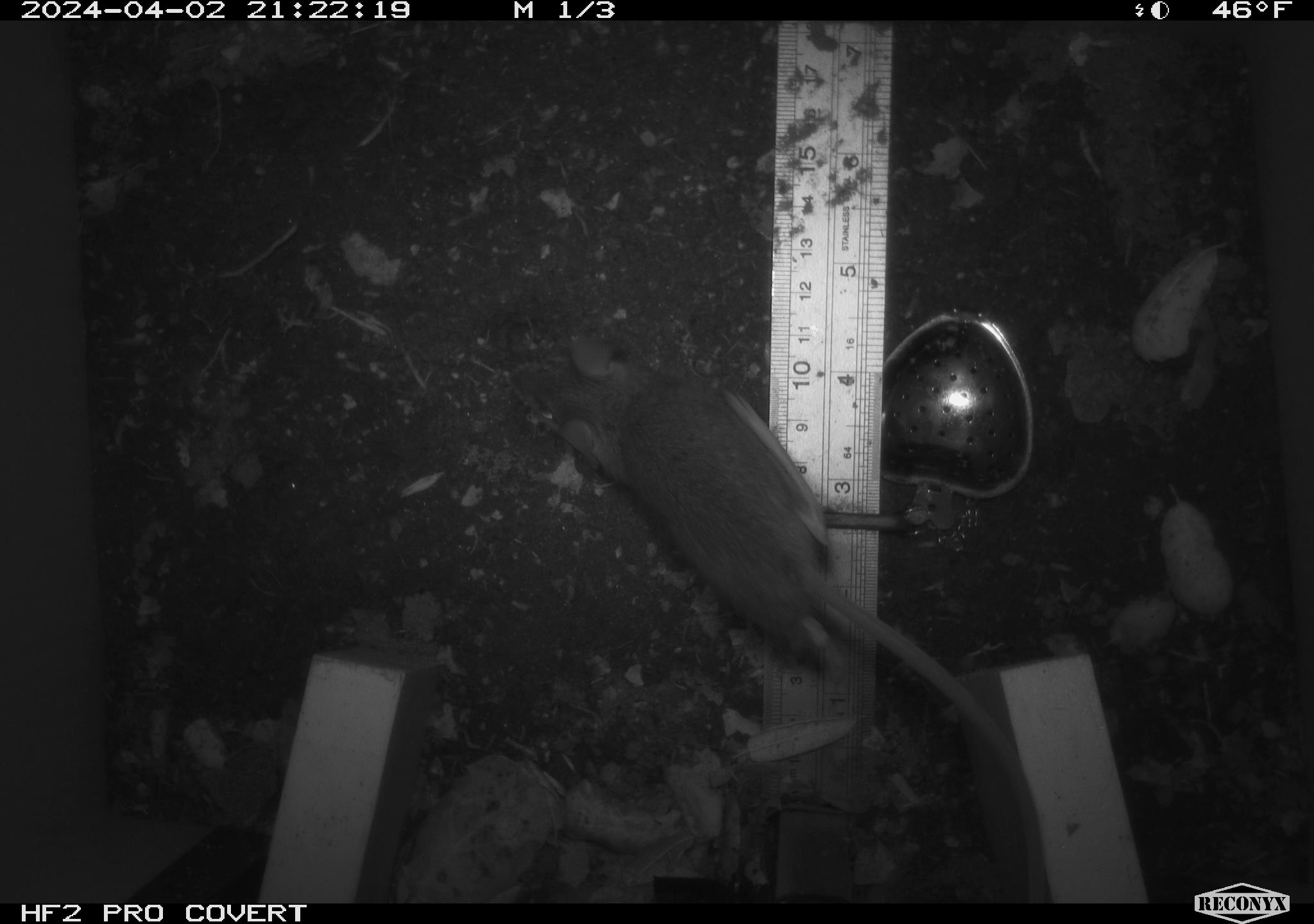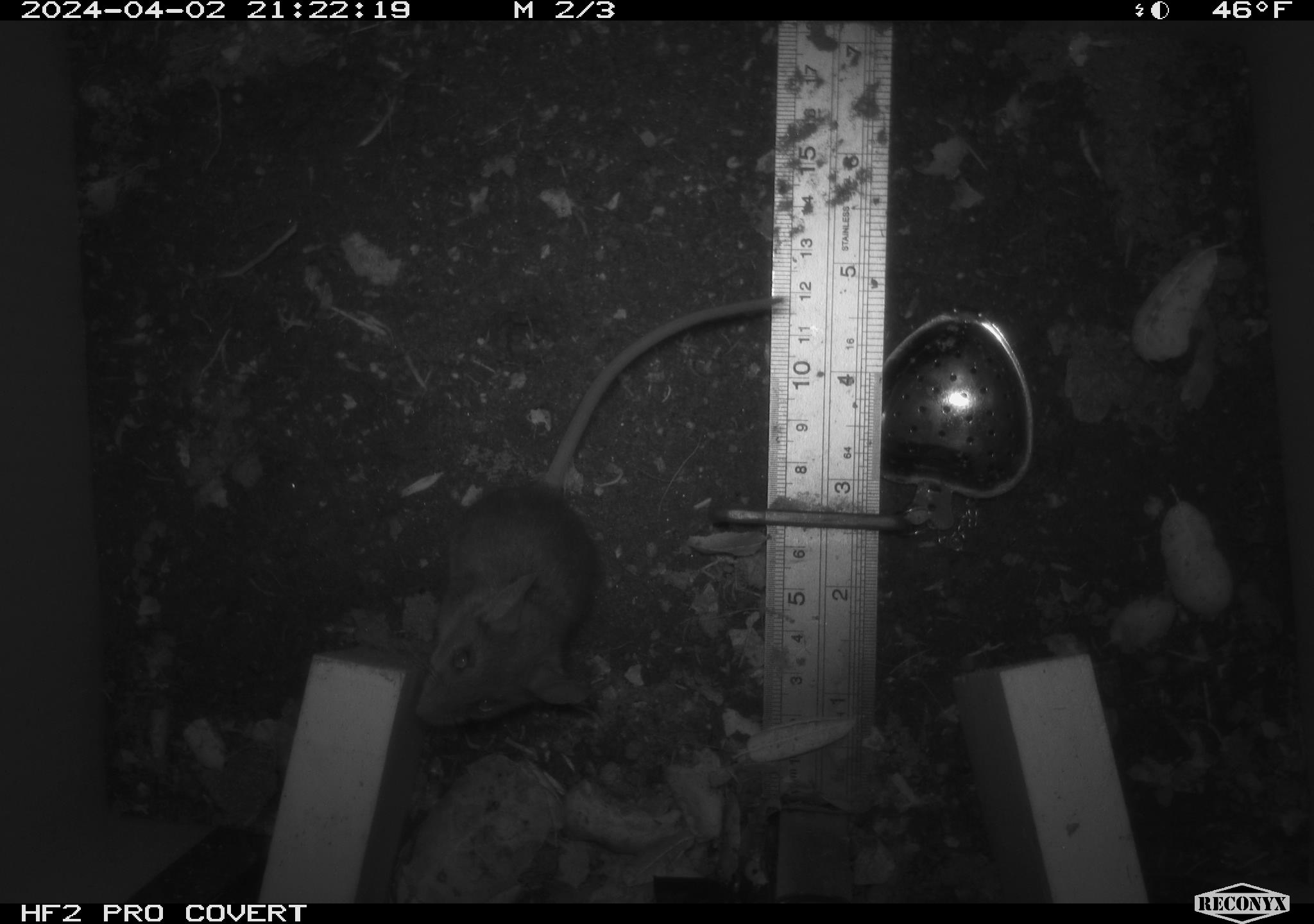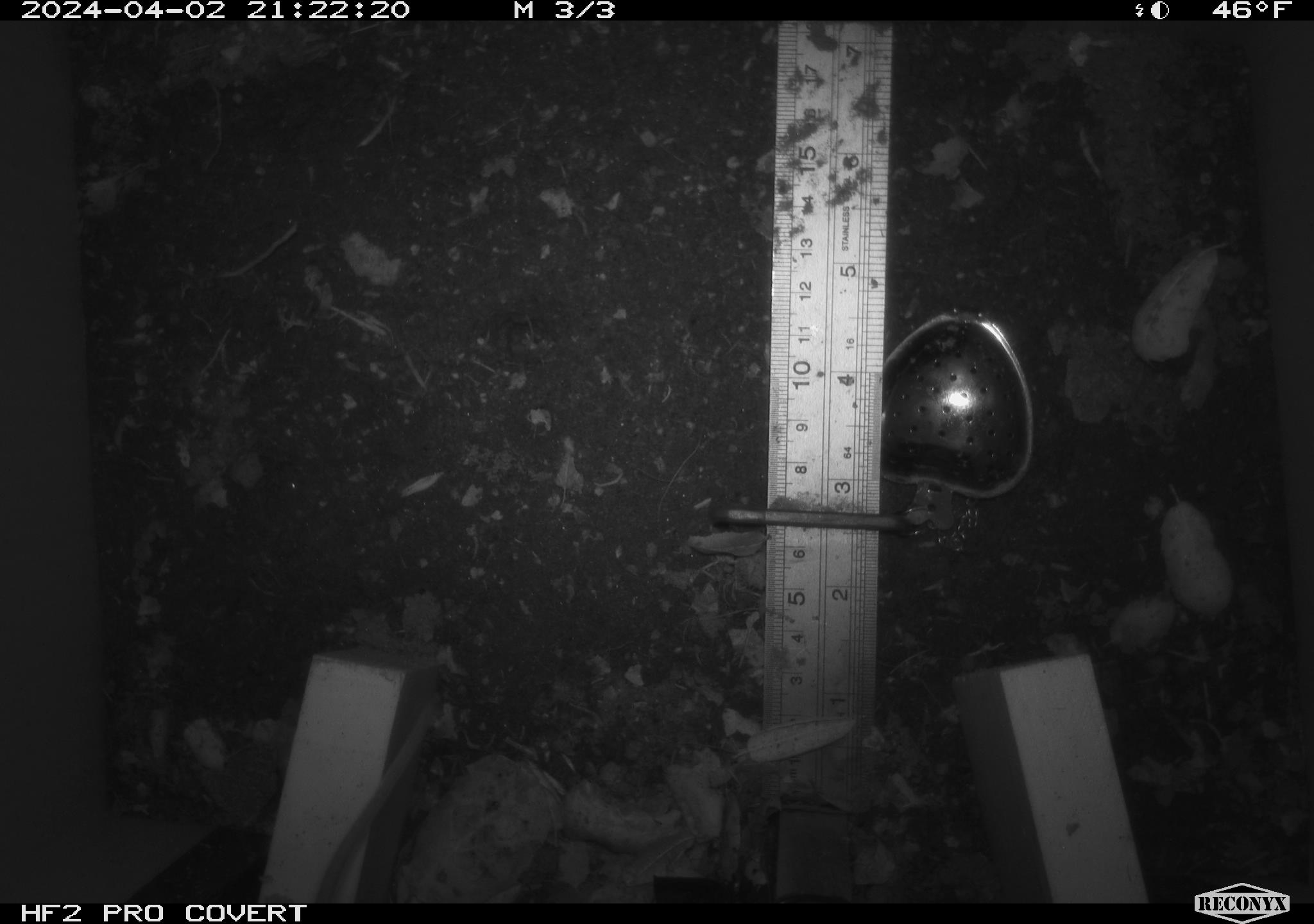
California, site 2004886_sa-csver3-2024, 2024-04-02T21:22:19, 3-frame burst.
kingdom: Animalia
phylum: Chordata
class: Mammalia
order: Rodentia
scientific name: Rodentia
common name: rodent